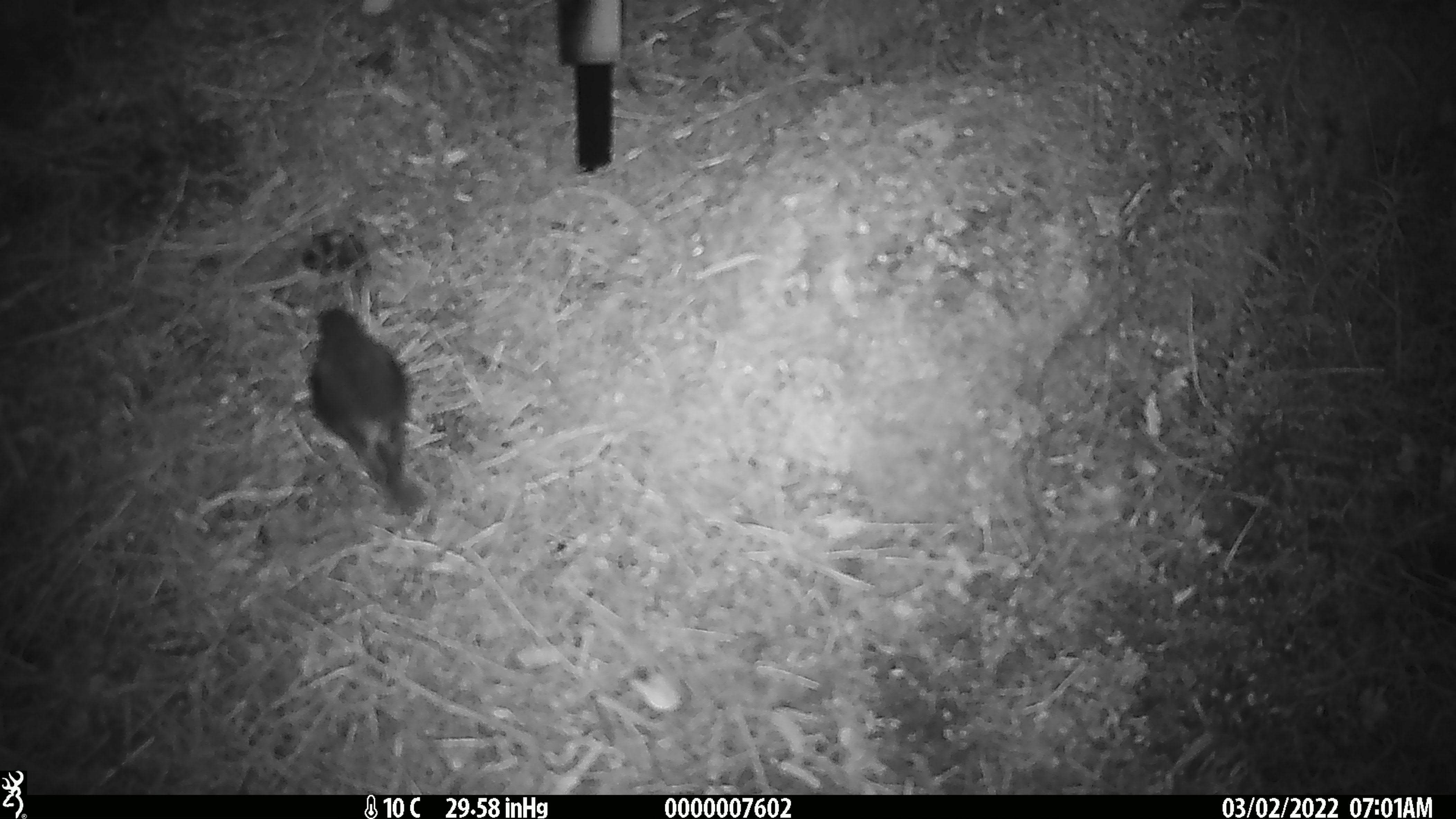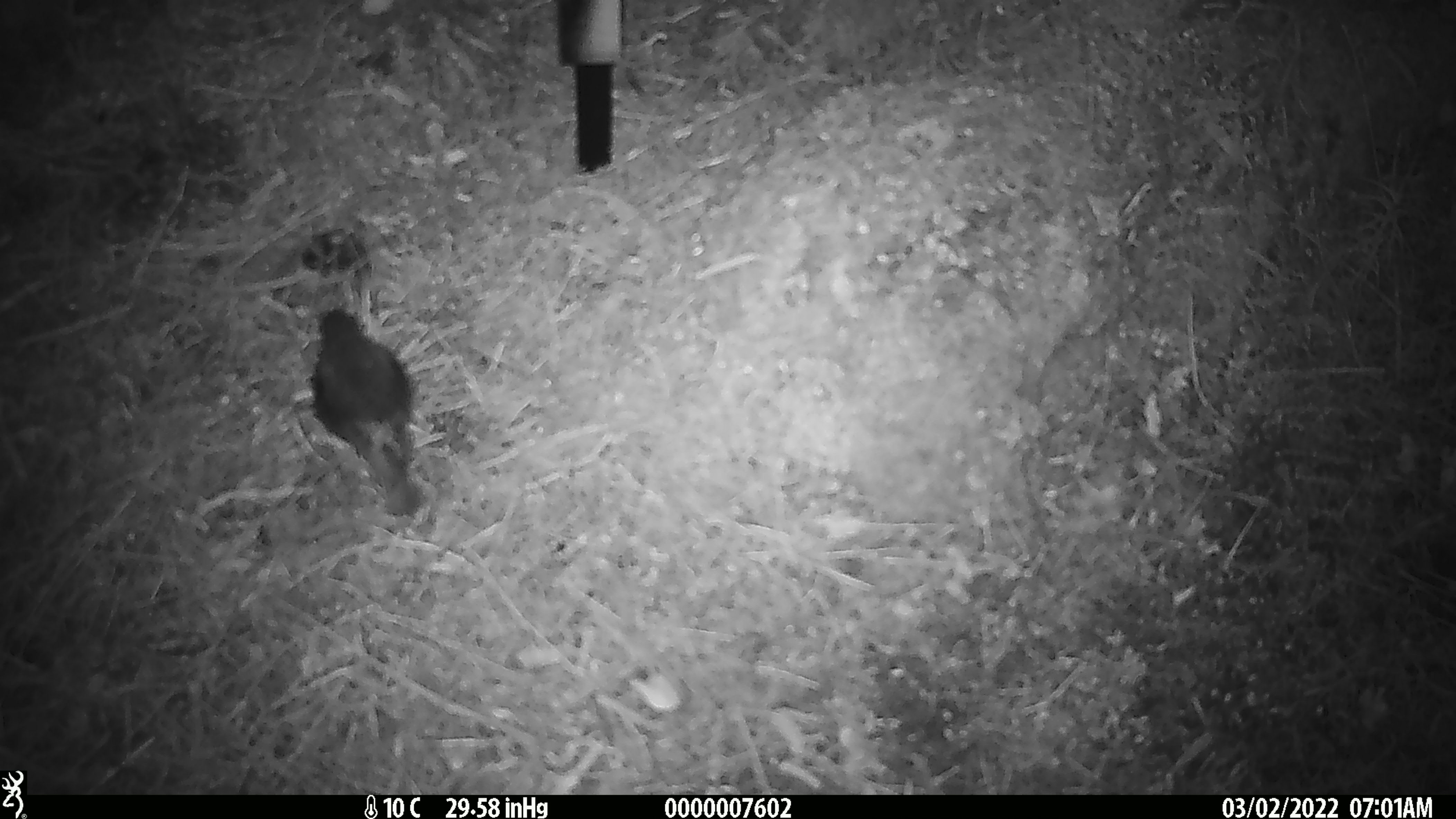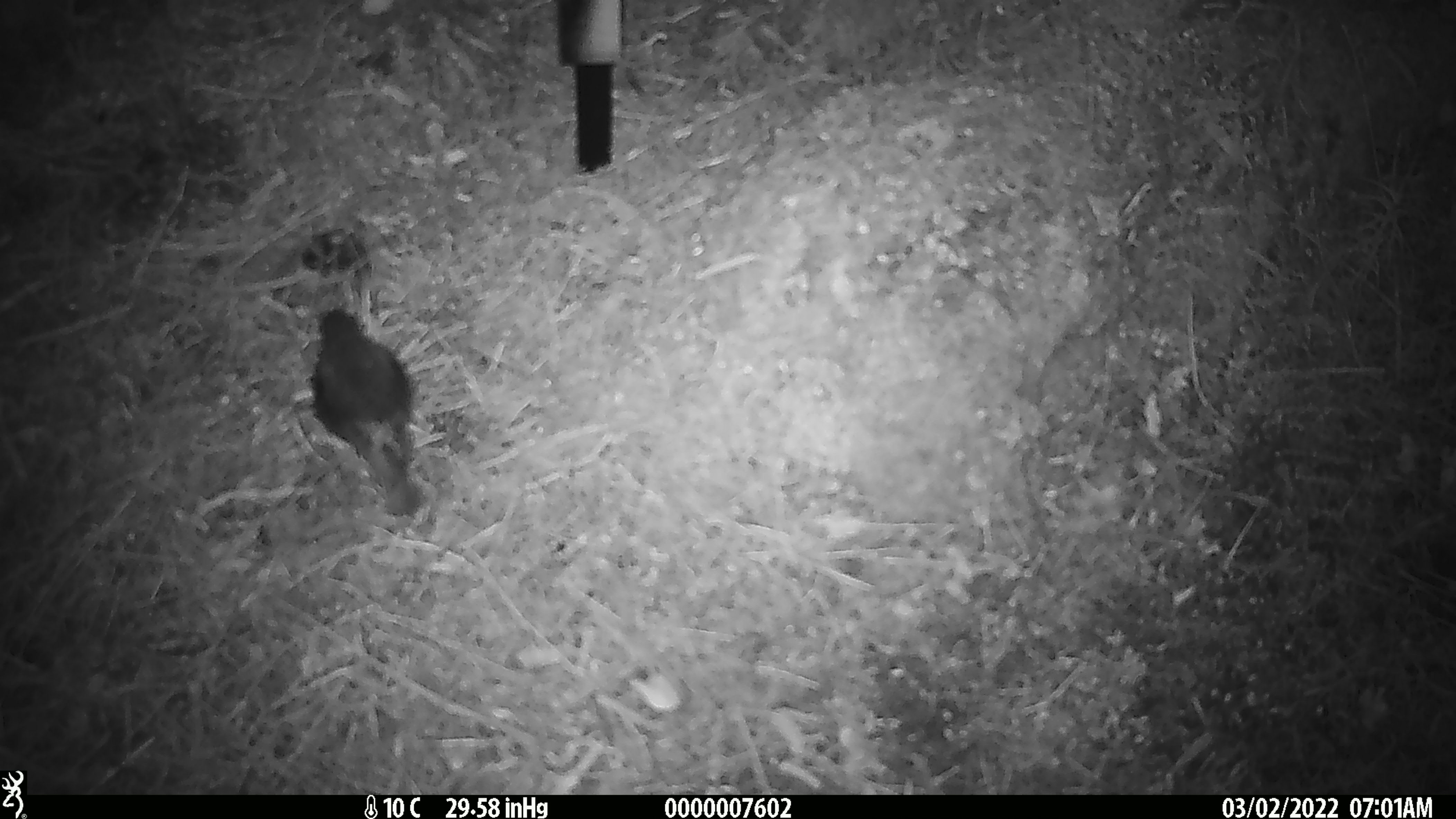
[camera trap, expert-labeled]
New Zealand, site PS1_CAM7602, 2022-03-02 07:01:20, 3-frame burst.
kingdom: Animalia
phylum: Chordata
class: Aves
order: Passeriformes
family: Petroicidae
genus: Petroica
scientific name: Petroica australis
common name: new zealand robin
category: robin